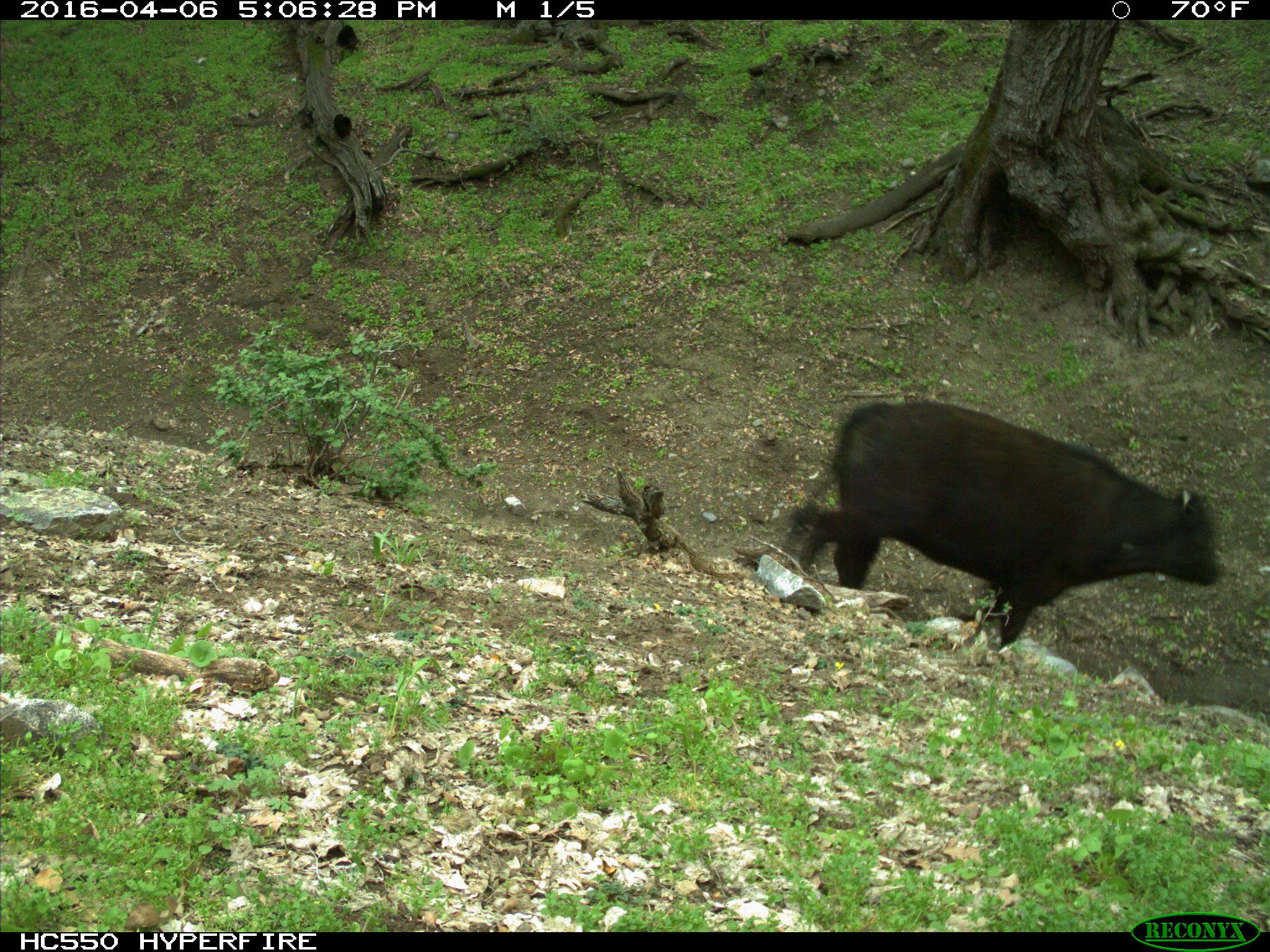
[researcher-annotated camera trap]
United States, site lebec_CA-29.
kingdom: Animalia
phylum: Chordata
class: Mammalia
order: Artiodactyla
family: Bovidae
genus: Bos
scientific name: Bos taurus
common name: domestic cow